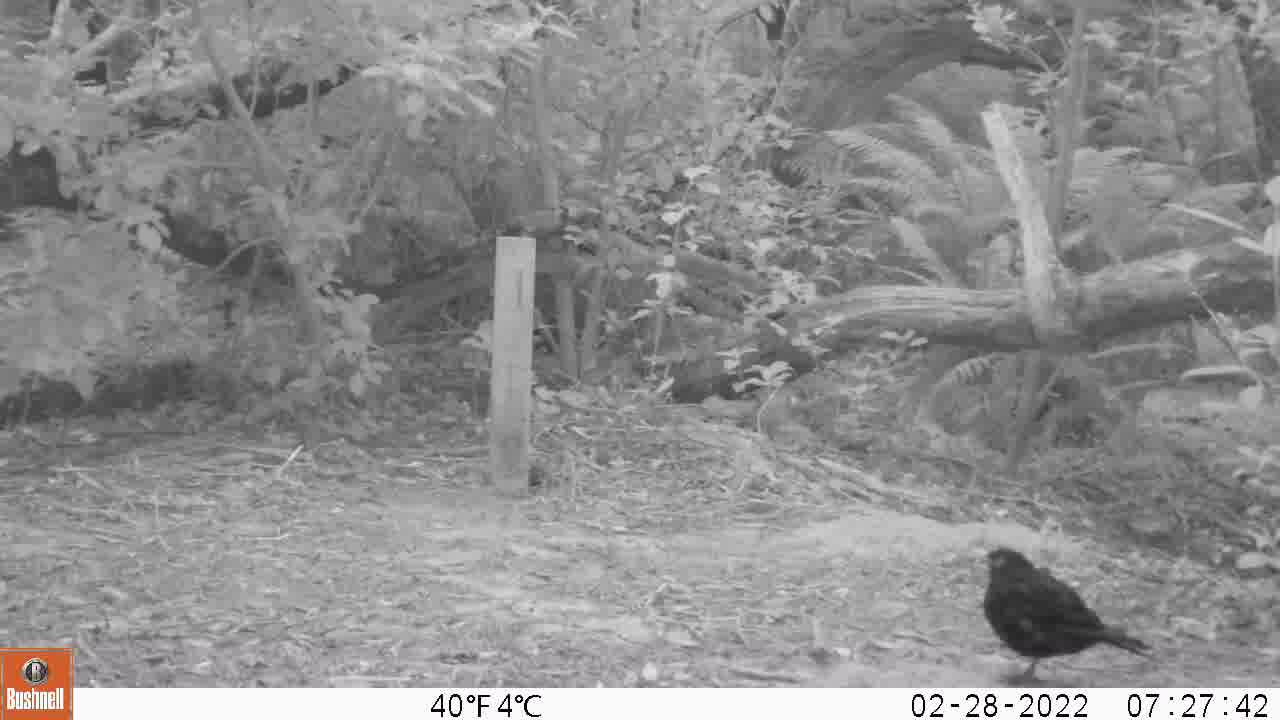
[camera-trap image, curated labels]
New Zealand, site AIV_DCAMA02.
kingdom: Animalia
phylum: Chordata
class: Aves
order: Passeriformes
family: Turdidae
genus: Turdus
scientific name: Turdus merula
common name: eurasian blackbird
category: blackbird